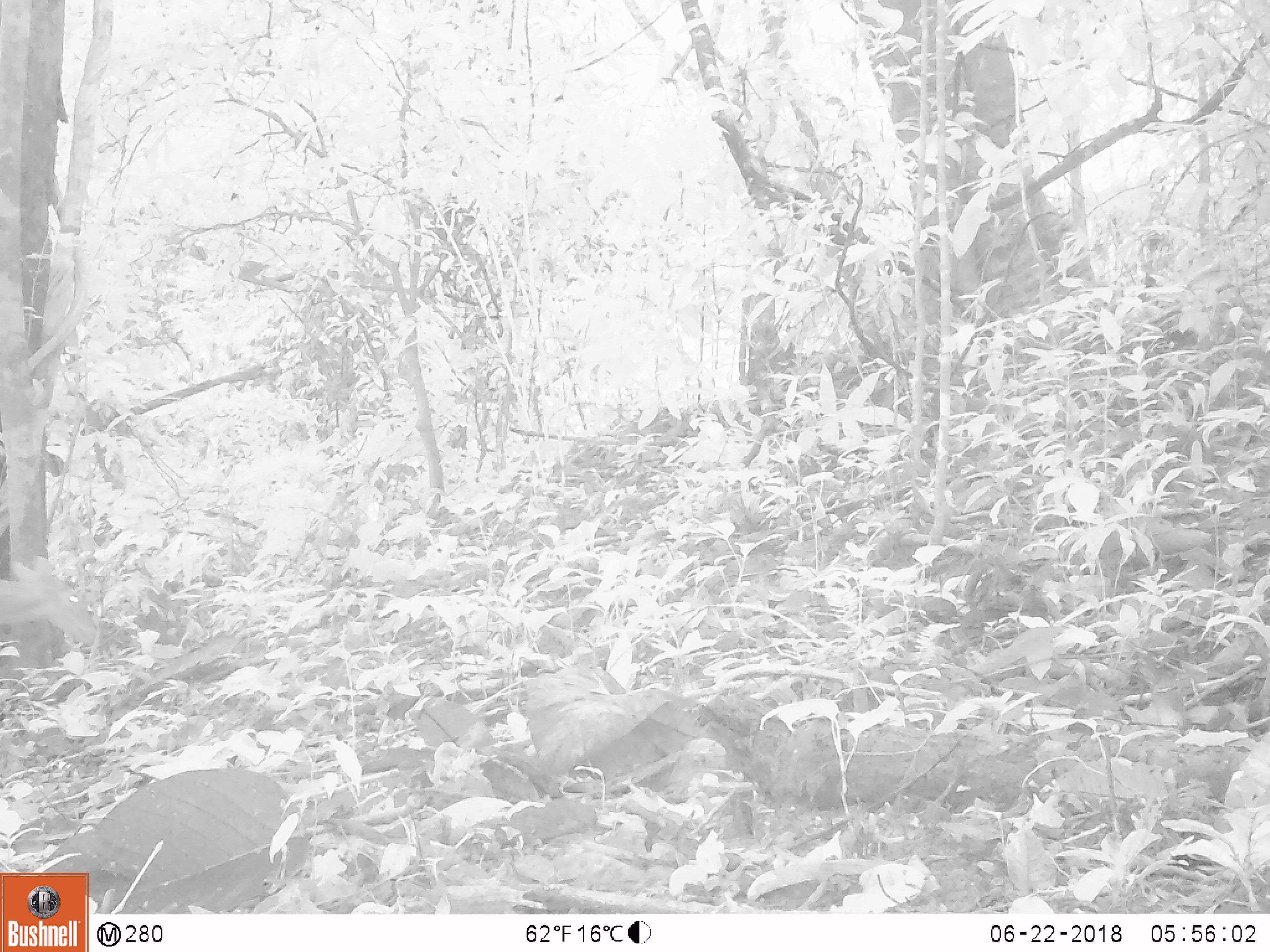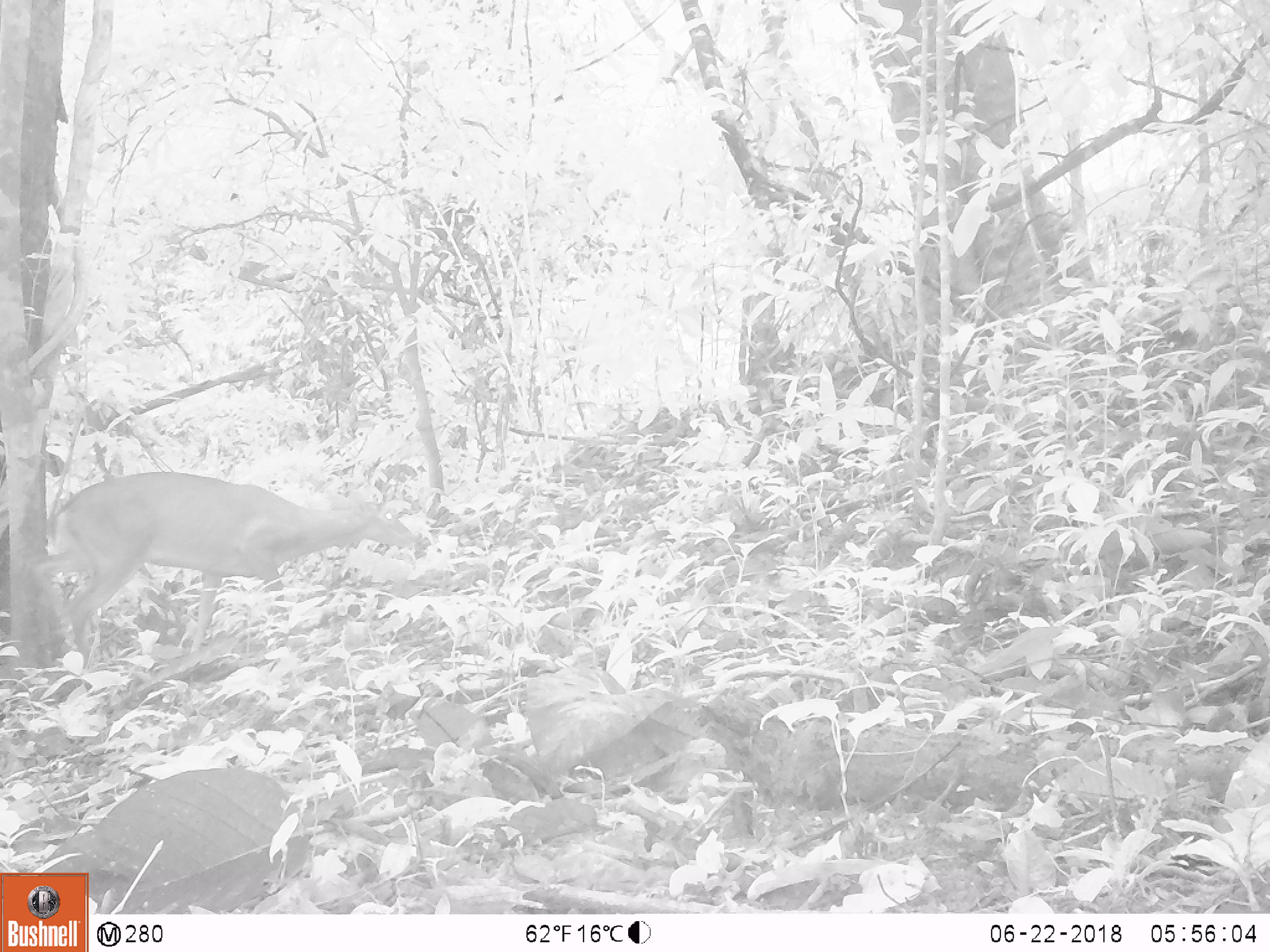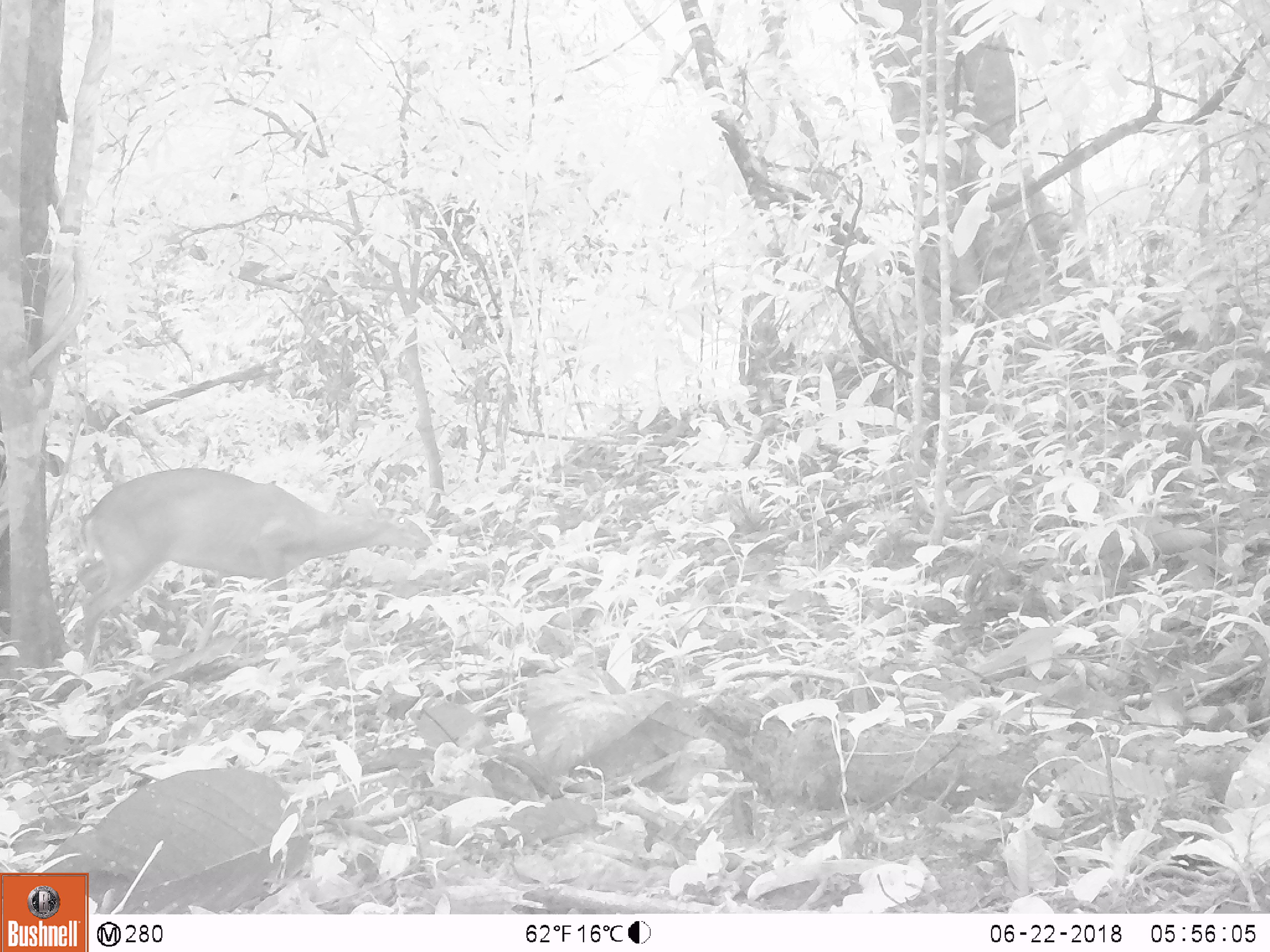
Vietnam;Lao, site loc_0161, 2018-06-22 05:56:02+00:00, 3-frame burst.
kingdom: Animalia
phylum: Chordata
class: Mammalia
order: Artiodactyla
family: Cervidae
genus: Muntiacus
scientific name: Muntiacus vuquangensis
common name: large-antlered muntjac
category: large antlered muntjac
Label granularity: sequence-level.